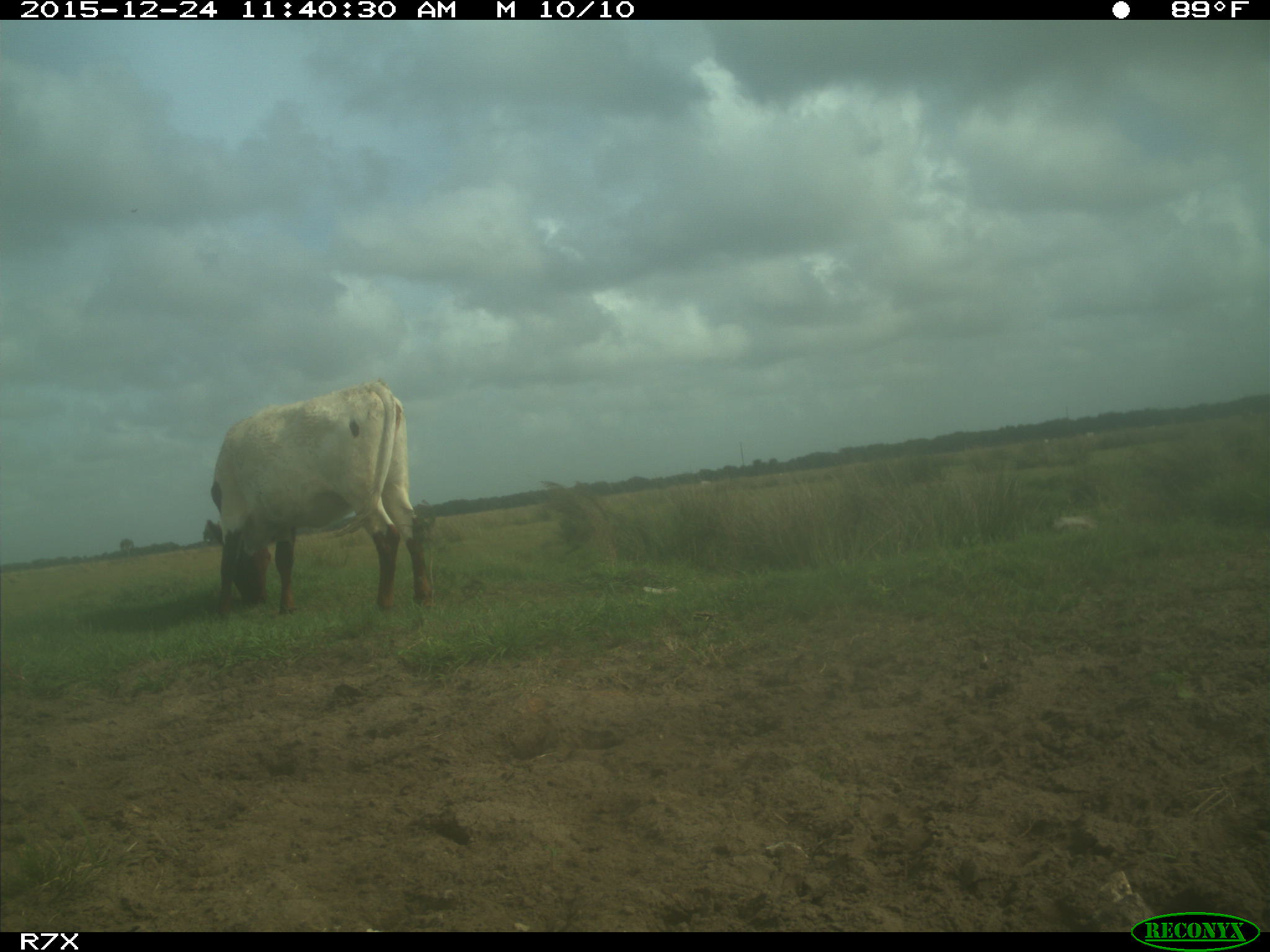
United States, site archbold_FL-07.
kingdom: Animalia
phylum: Chordata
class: Mammalia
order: Artiodactyla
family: Bovidae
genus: Bos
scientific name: Bos taurus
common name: domestic cow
Bos taurus (domestic cow).